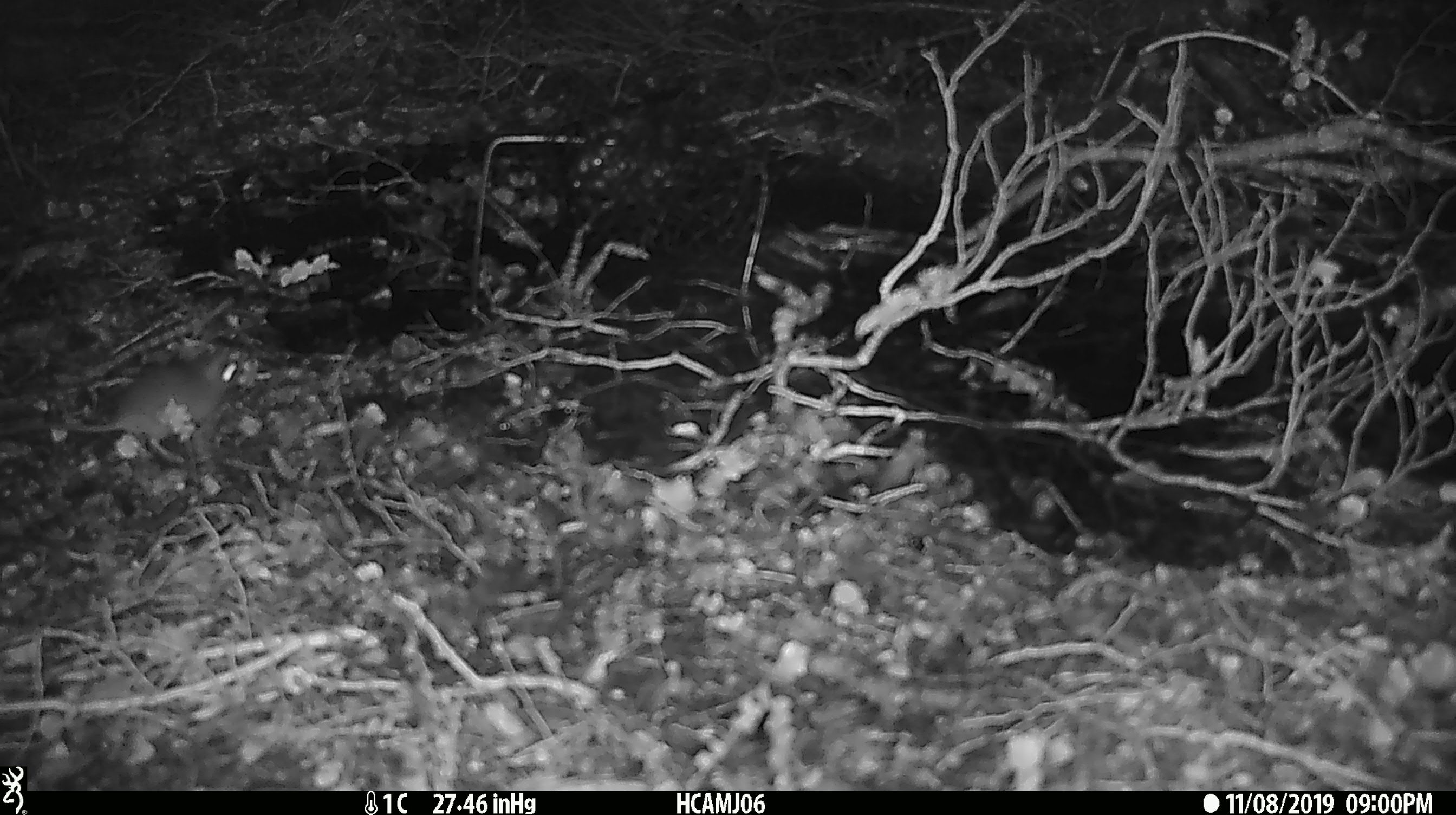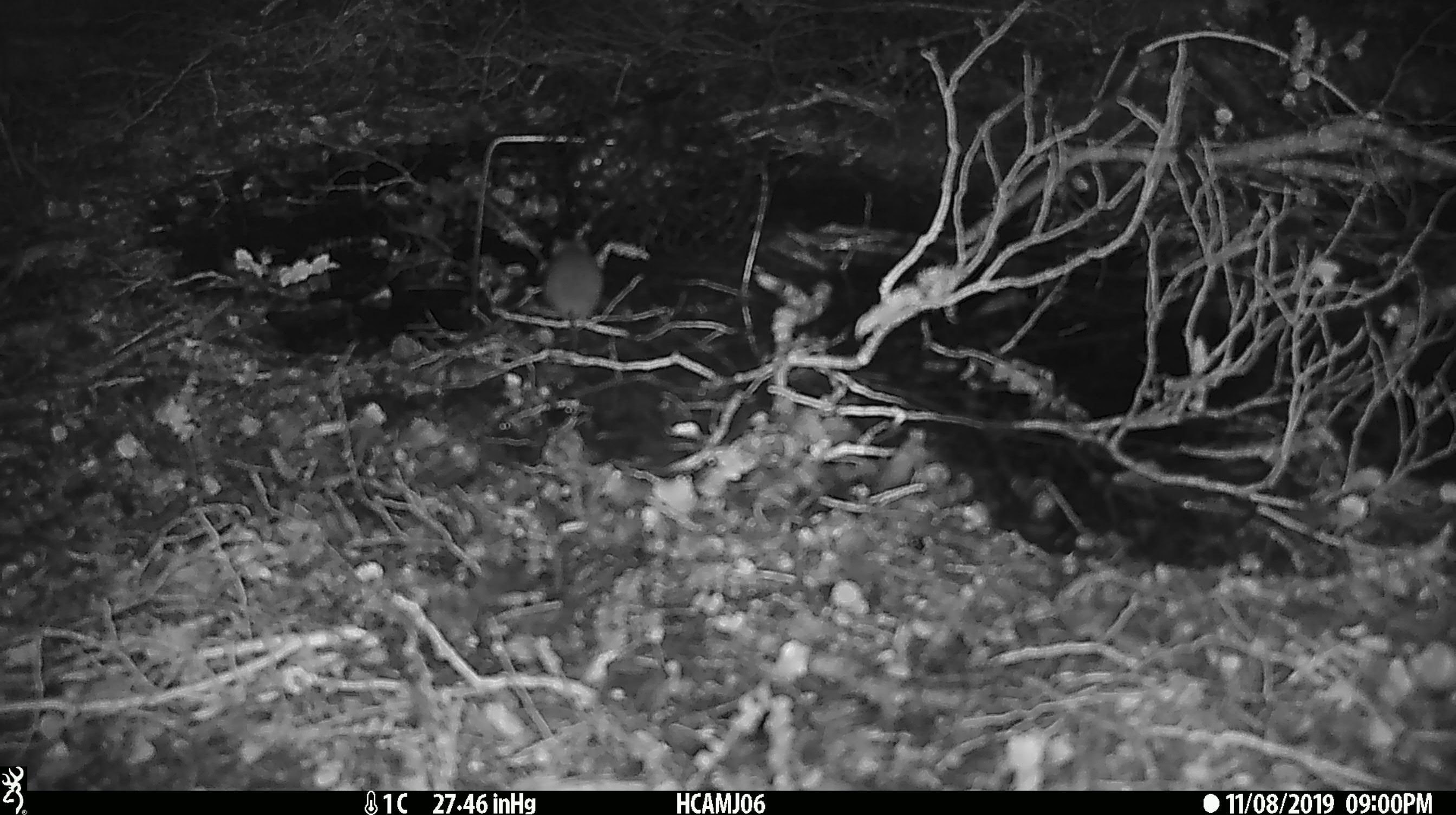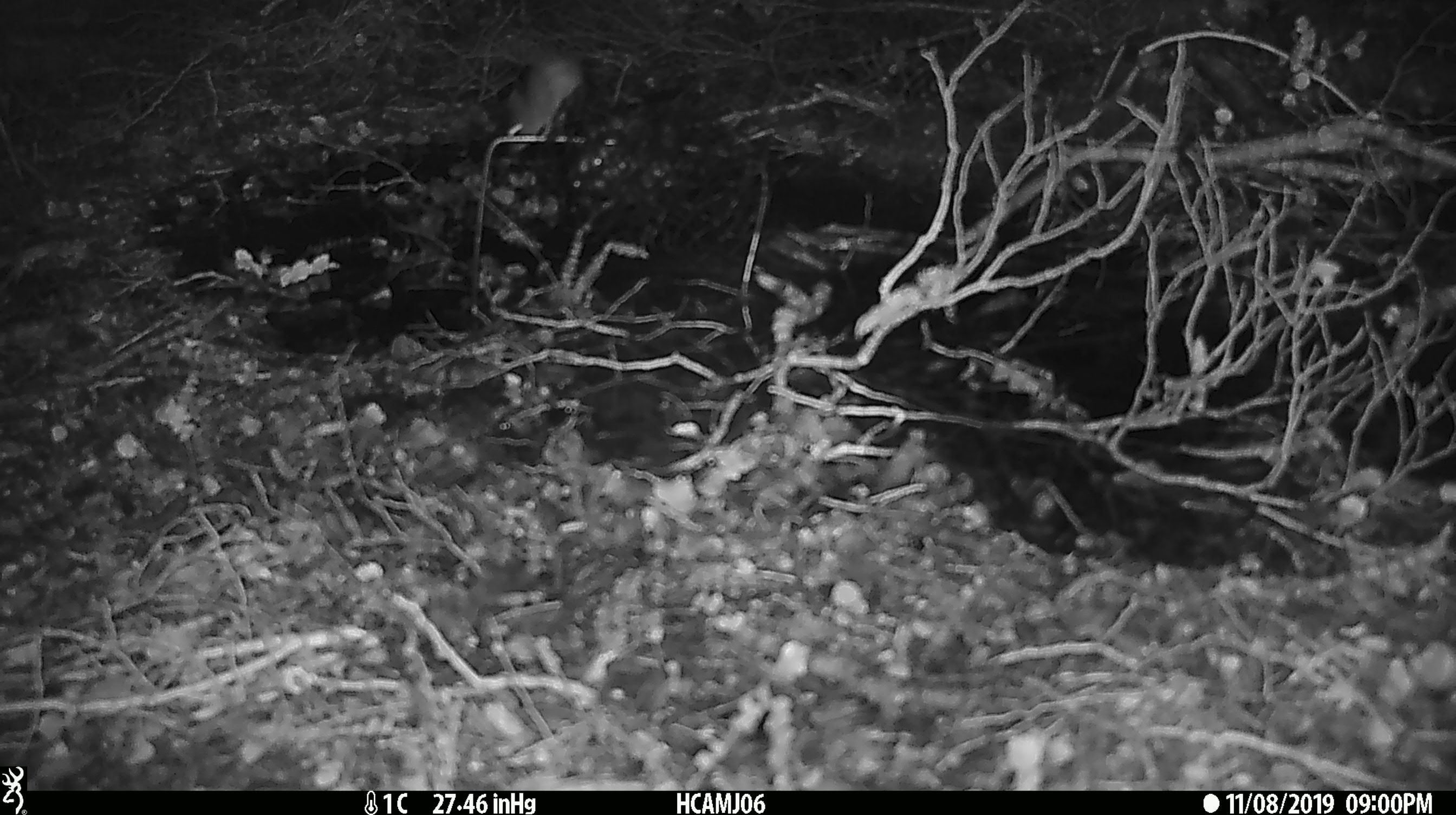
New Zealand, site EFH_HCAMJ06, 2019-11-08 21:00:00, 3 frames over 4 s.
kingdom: Animalia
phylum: Chordata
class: Mammalia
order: Rodentia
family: Muridae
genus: Mus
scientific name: Mus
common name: mouse